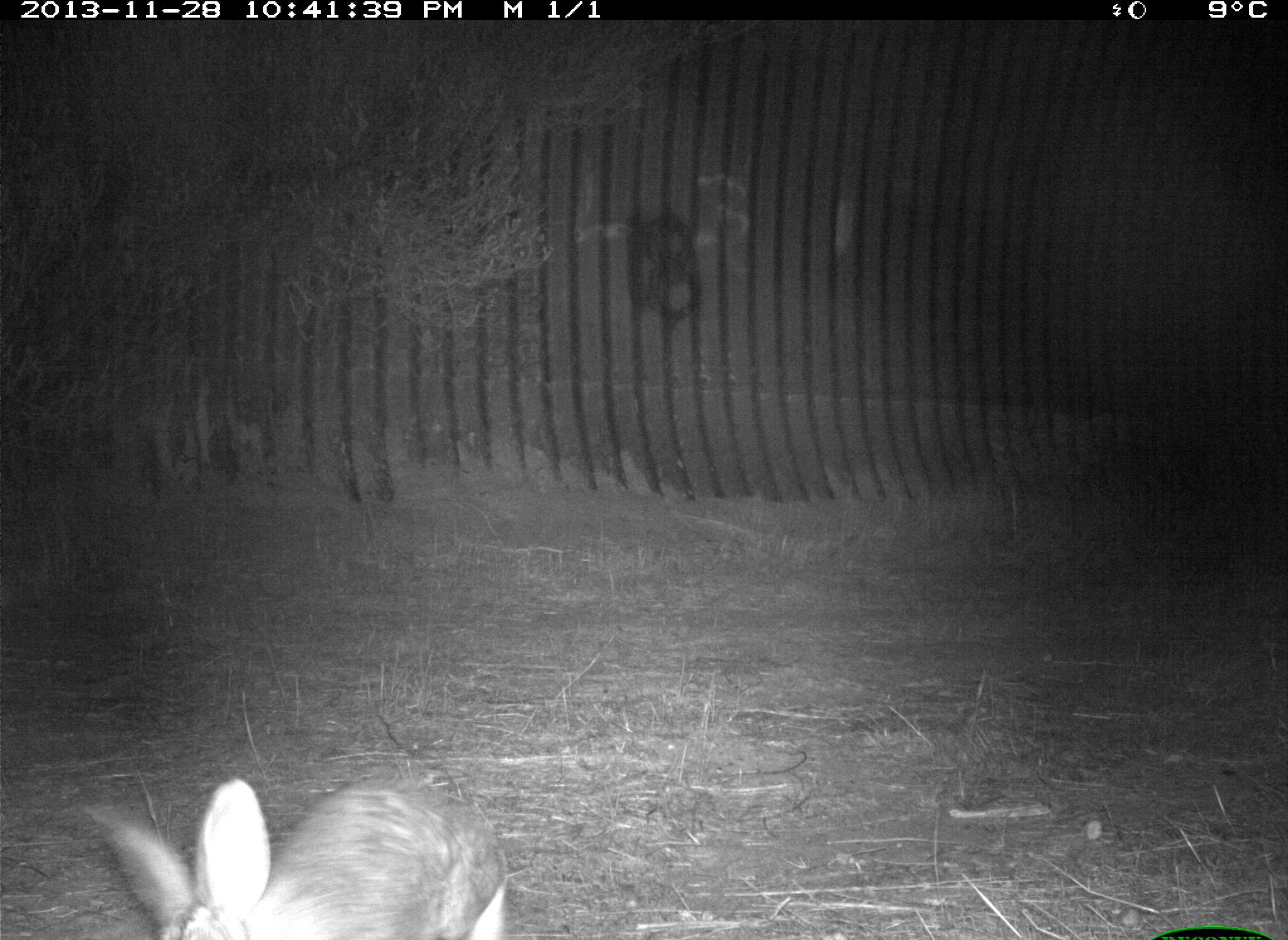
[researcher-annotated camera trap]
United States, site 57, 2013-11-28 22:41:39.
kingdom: Animalia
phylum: Chordata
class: Mammalia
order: Lagomorpha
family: Leporidae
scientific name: Leporidae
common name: rabbits and hares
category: rabbit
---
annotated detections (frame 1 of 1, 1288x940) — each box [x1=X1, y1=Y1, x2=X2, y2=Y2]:
rabbit: [x1=73, y1=770, x2=509, y2=940]